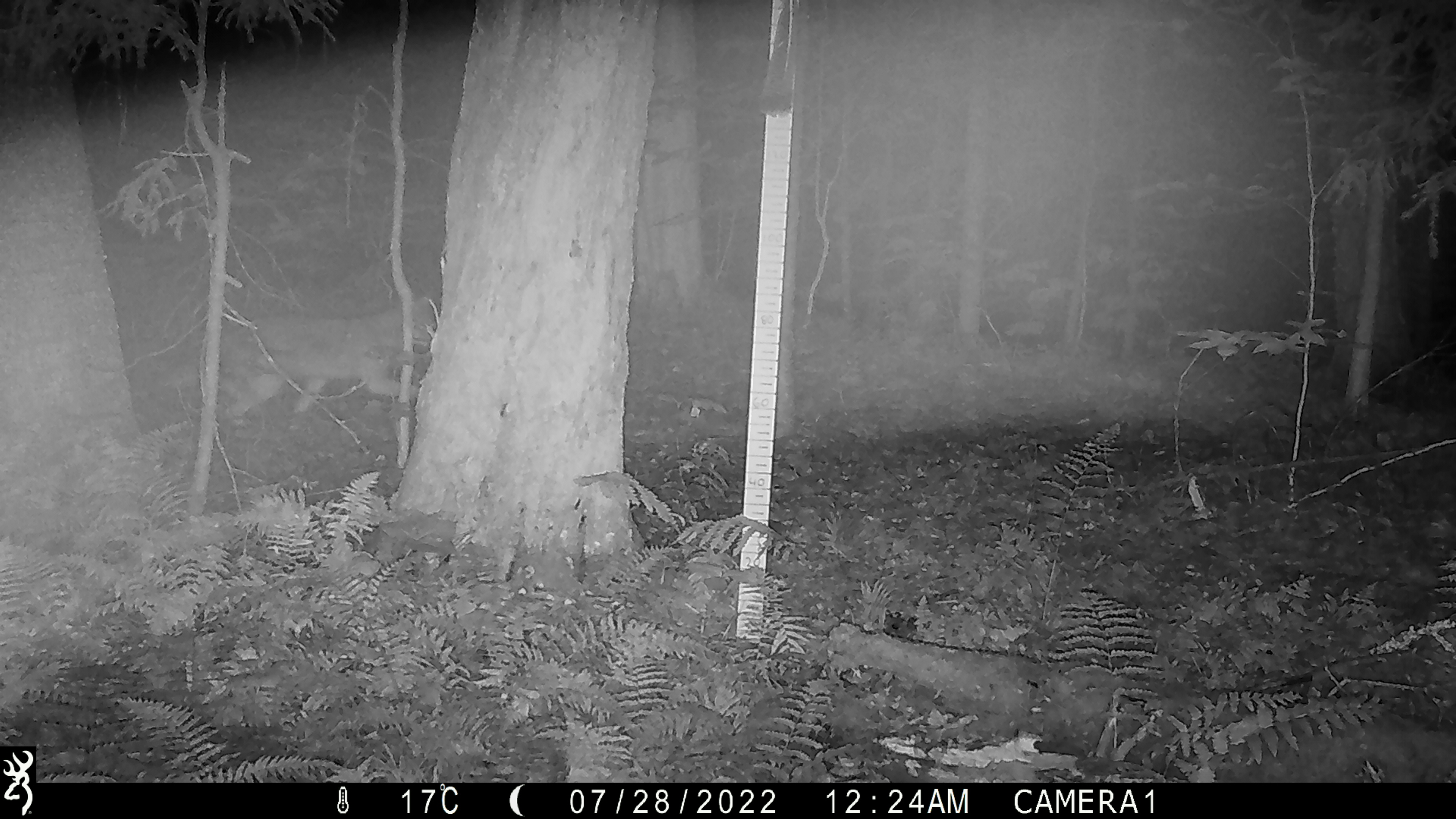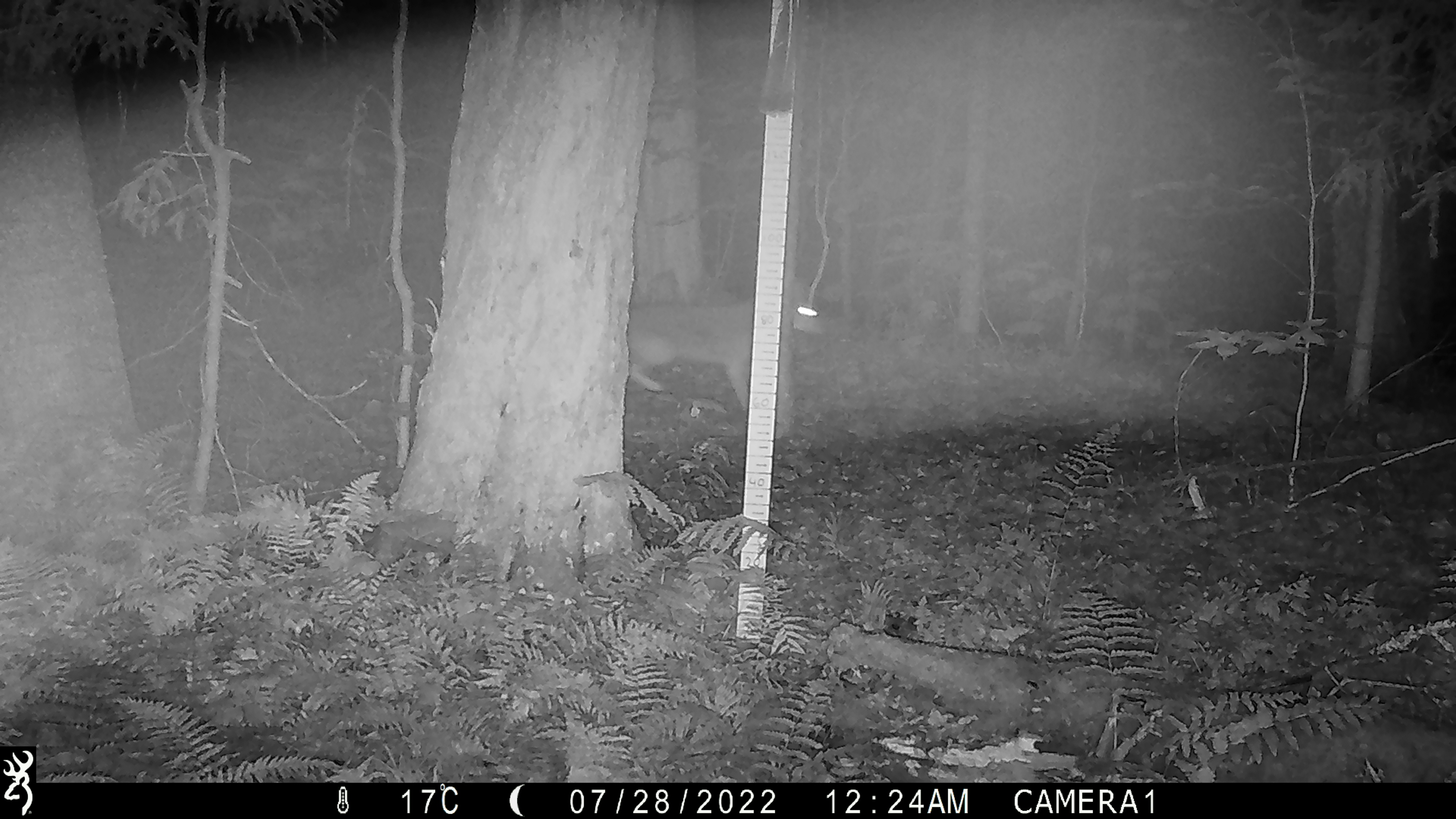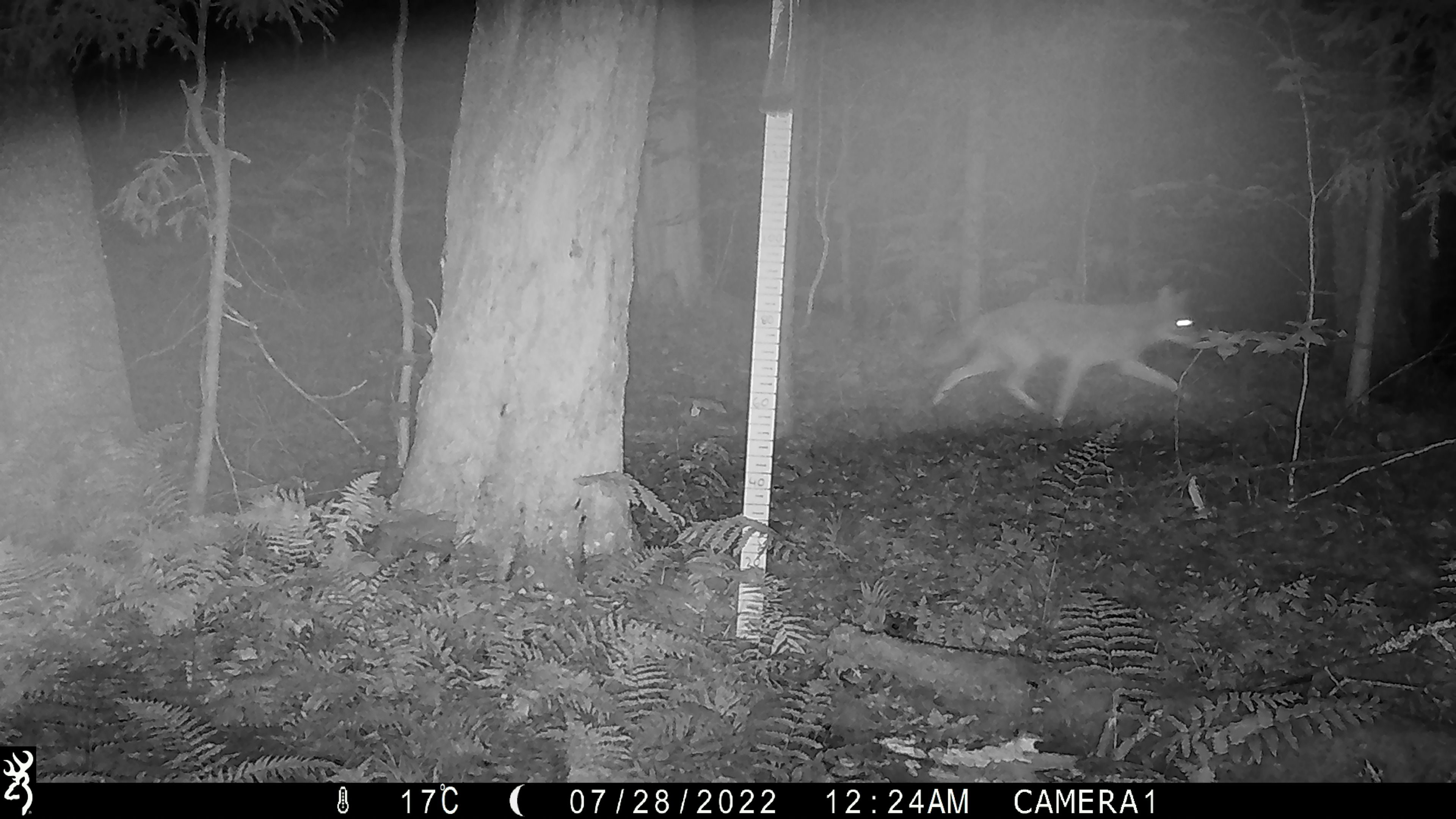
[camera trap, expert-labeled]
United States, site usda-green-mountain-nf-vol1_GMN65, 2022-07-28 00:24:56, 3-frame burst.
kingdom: Animalia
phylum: Chordata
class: Mammalia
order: Carnivora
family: Canidae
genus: Canis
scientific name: Canis latrans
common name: coyote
Coyote (Canis latrans).